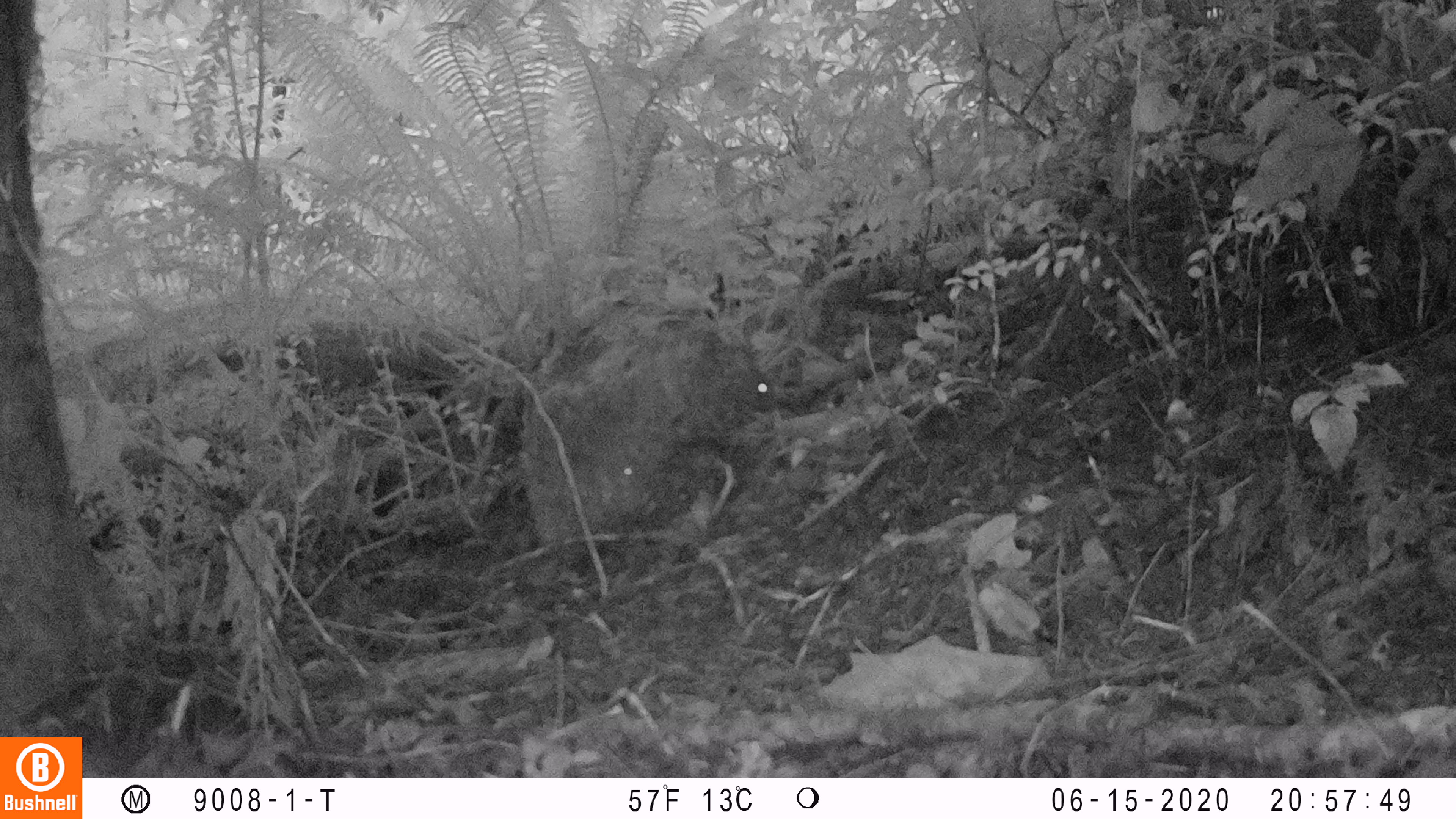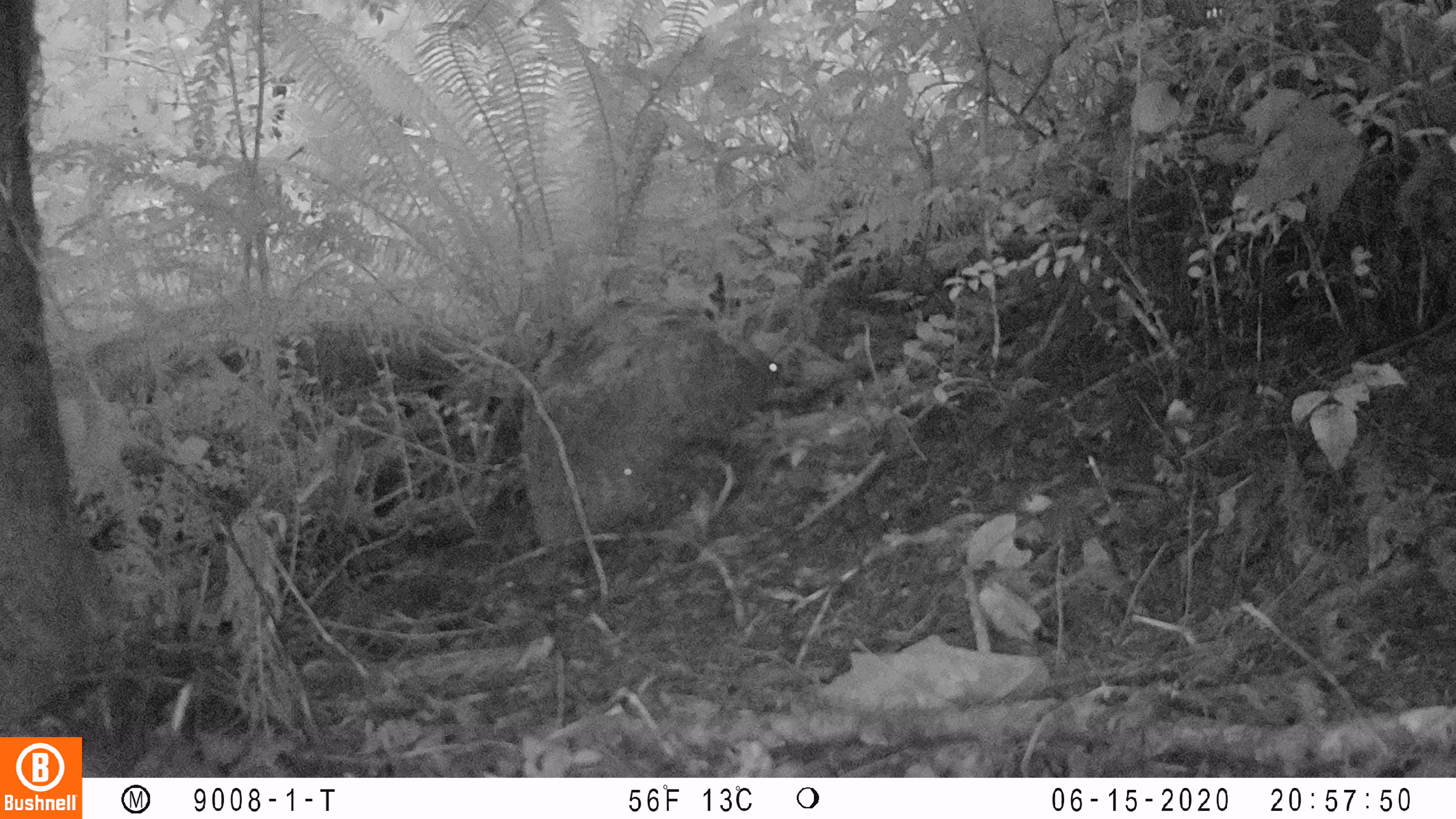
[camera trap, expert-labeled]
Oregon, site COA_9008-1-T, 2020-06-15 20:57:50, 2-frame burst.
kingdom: Animalia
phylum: Chordata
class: Mammalia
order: Lagomorpha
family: Leporidae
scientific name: Leporidae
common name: hares and rabbits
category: leporidae family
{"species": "leporidae family (hares and rabbits) (Leporidae)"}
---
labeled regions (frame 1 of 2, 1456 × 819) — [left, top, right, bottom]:
leporidae family: [706, 349, 781, 423]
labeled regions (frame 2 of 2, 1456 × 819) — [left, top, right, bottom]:
leporidae family: [729, 349, 789, 413]